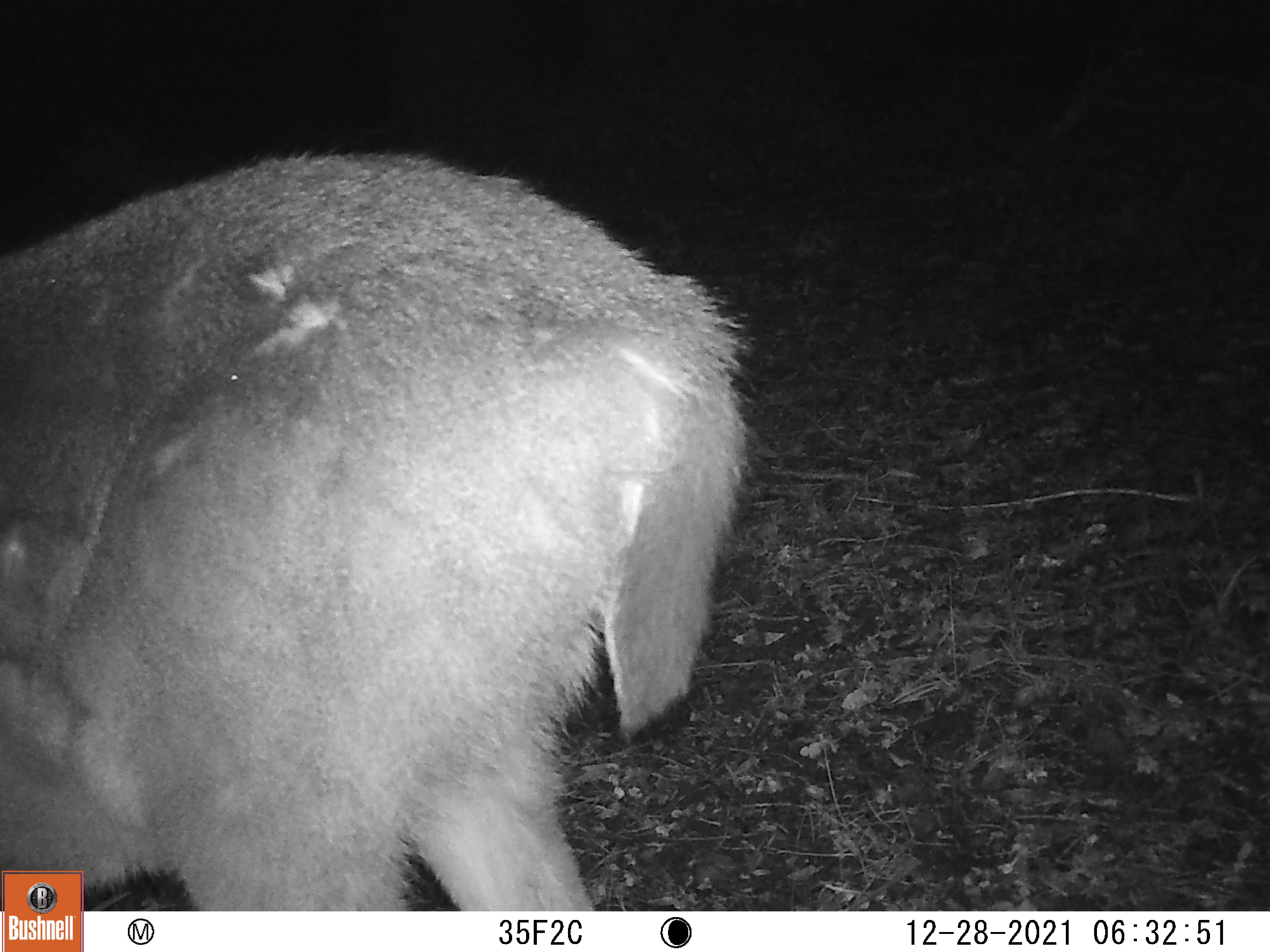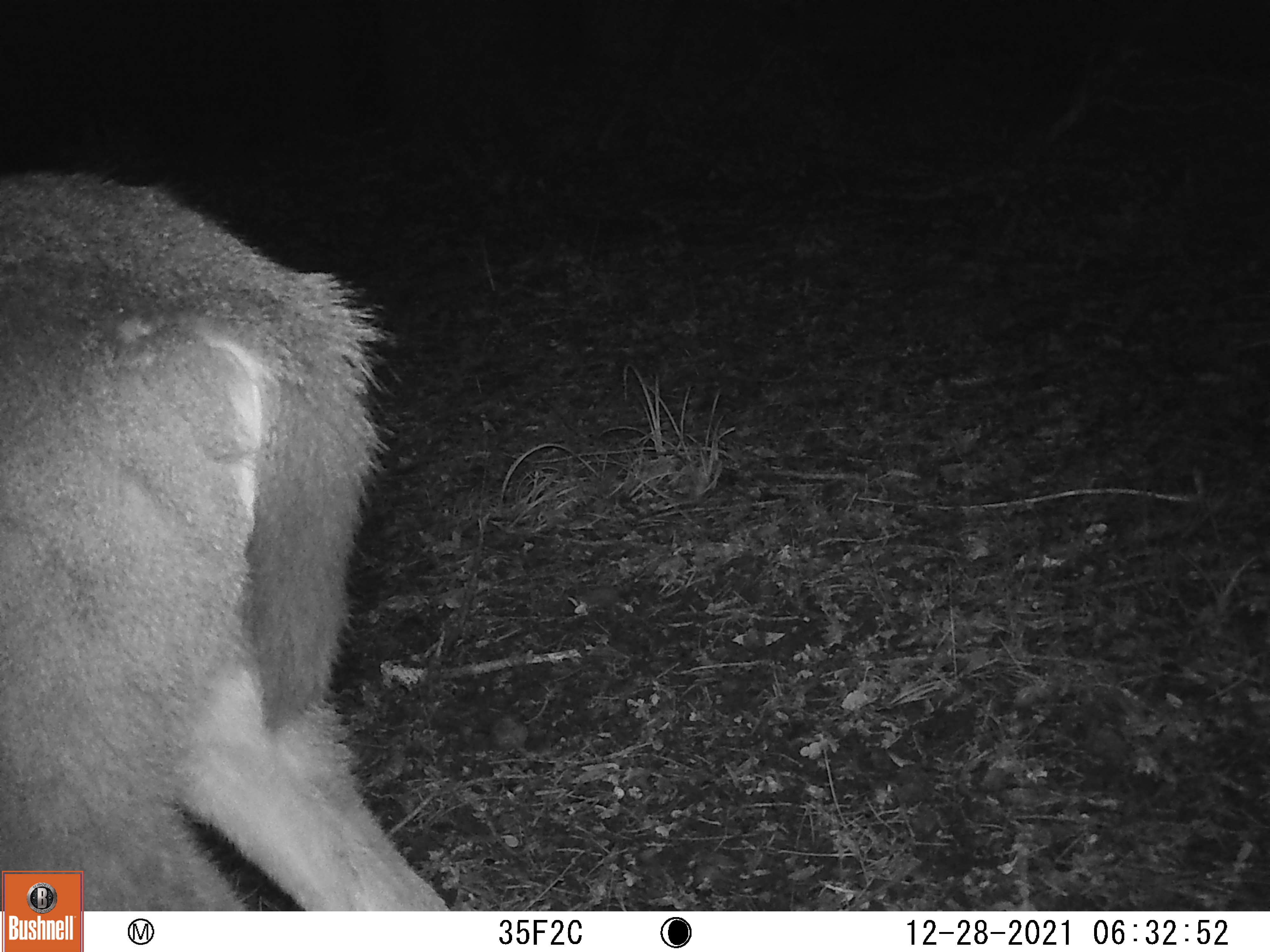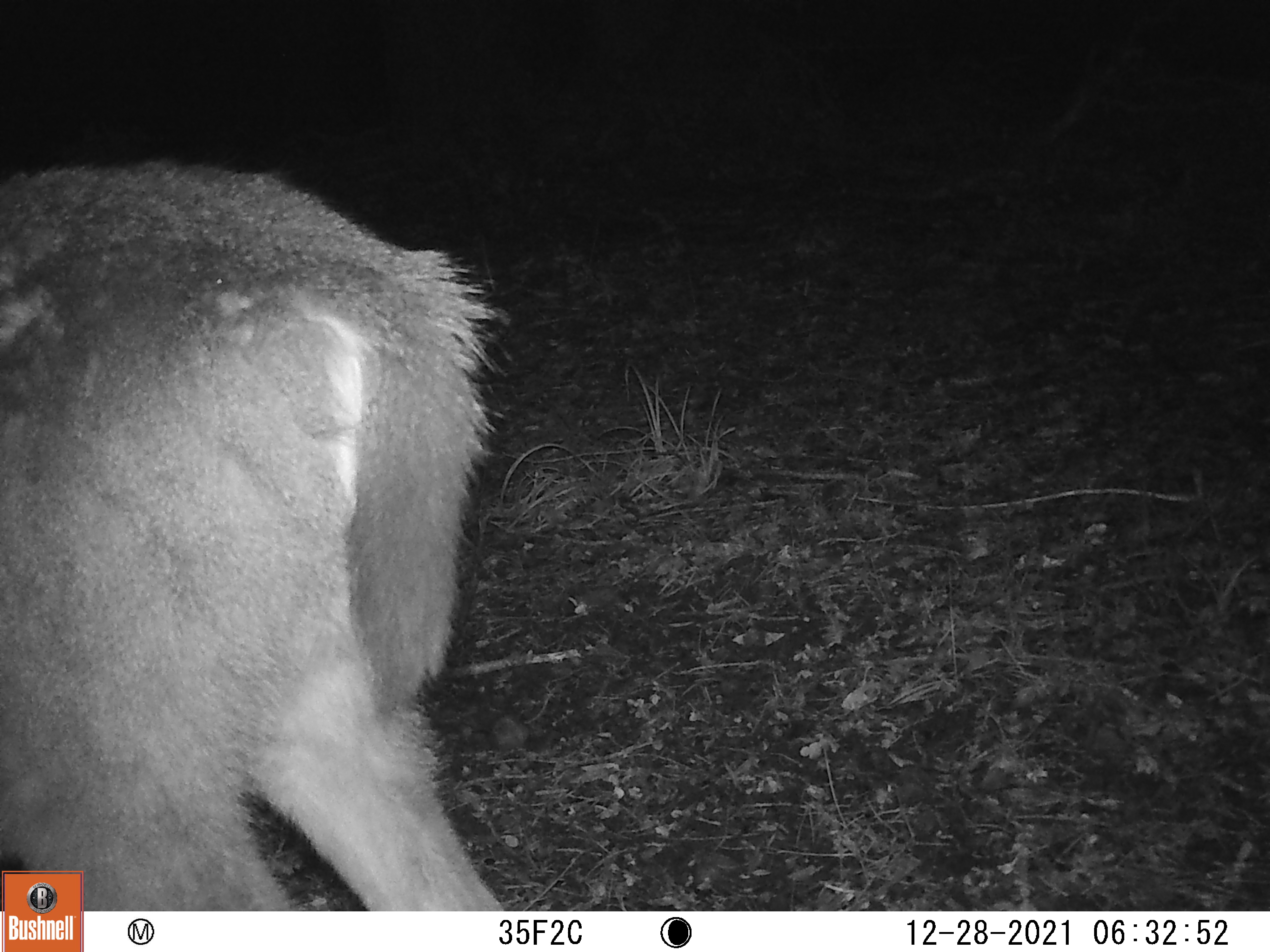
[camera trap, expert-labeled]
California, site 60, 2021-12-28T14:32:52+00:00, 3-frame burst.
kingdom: Animalia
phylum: Chordata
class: Mammalia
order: Artiodactyla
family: Cervidae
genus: Odocoileus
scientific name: Odocoileus hemionus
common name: mule deer